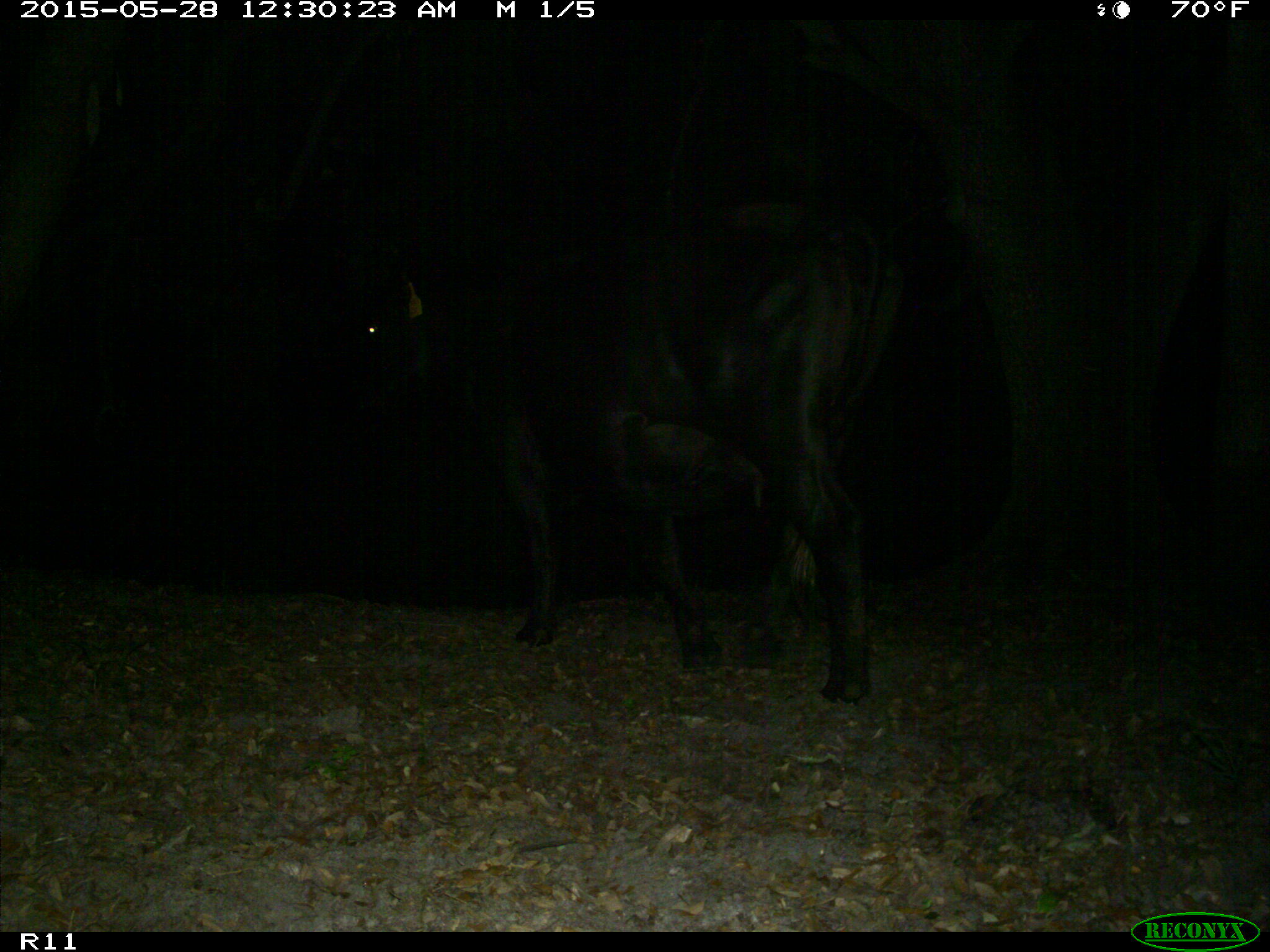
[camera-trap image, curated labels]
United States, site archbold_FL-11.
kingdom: Animalia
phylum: Chordata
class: Mammalia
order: Artiodactyla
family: Bovidae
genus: Bos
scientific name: Bos taurus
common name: domestic cow